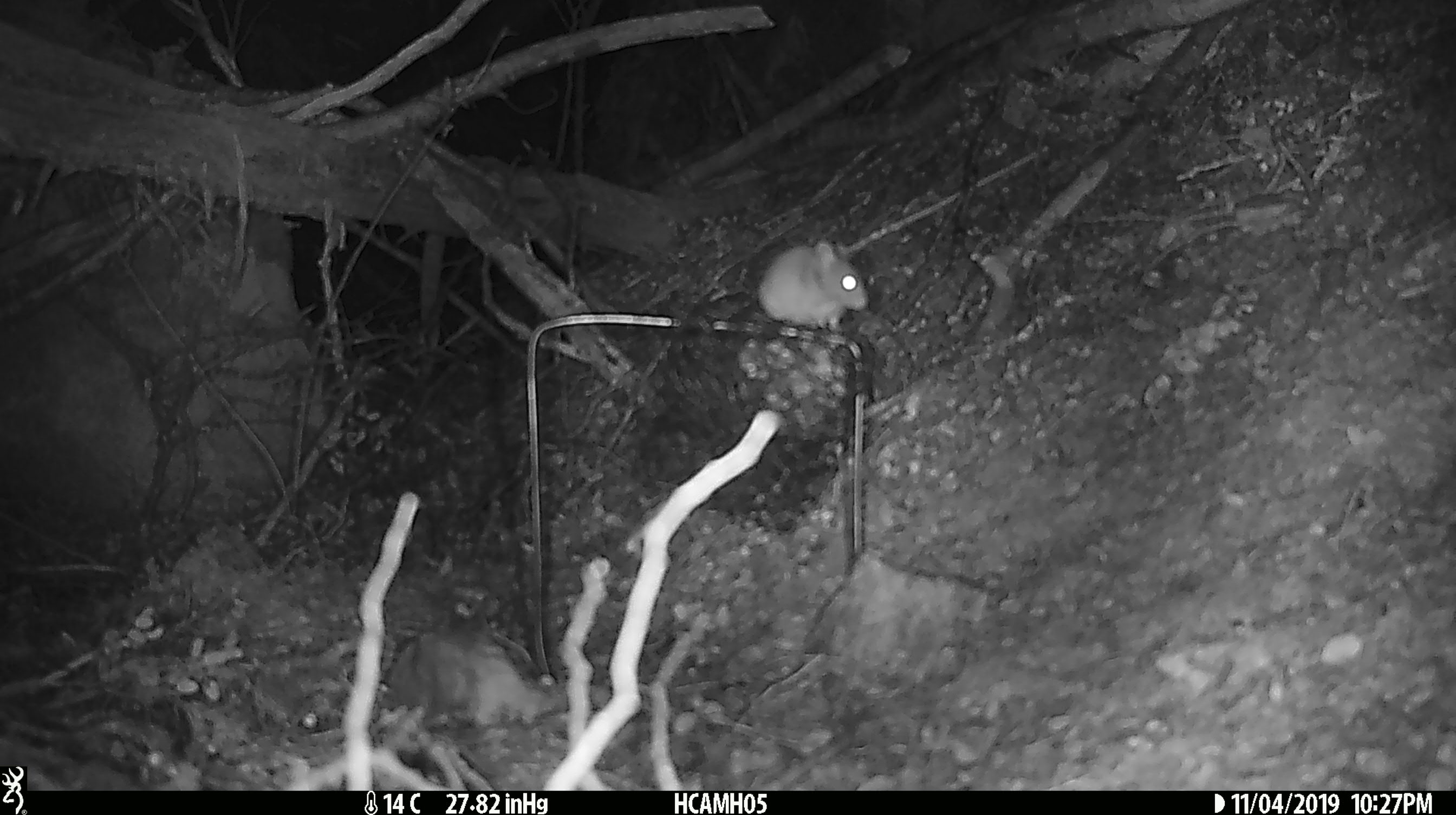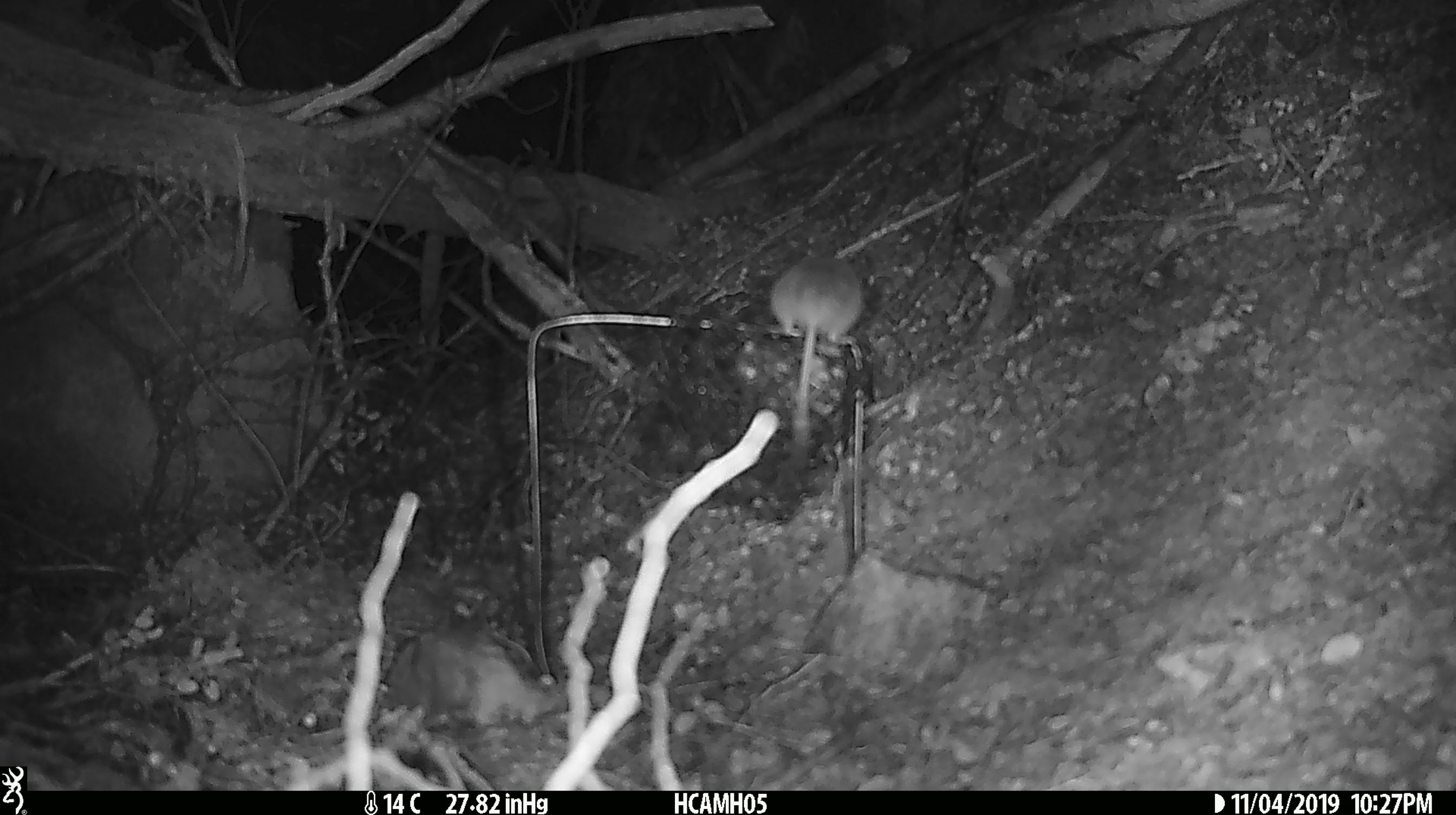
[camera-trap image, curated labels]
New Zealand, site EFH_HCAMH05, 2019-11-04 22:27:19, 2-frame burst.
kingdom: Animalia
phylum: Chordata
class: Mammalia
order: Rodentia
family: Muridae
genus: Mus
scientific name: Mus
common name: mouse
Mouse (Mus).